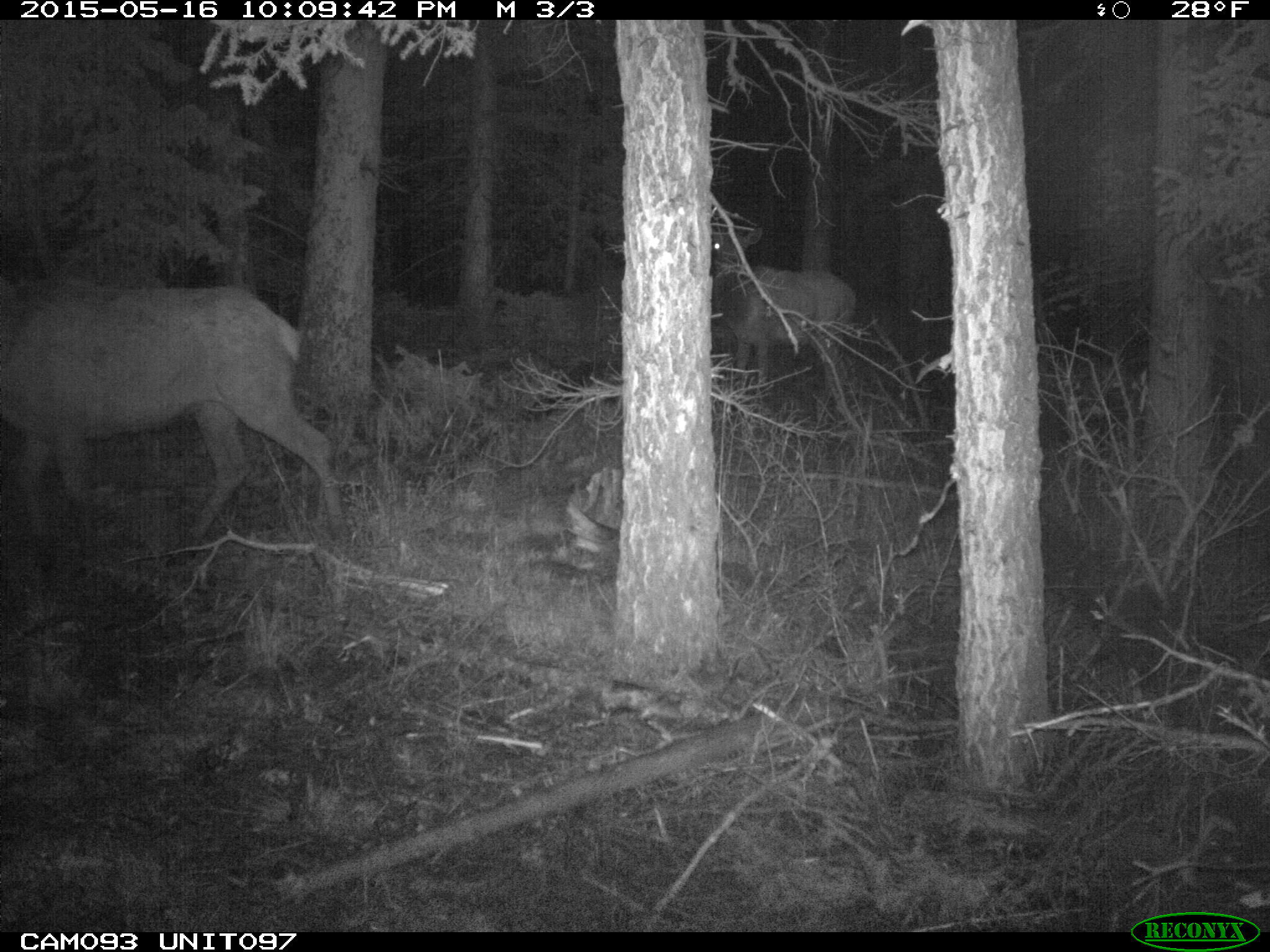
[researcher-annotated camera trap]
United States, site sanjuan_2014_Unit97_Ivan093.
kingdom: Animalia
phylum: Chordata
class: Mammalia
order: Artiodactyla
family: Cervidae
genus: Cervus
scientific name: Cervus elaphus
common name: red deer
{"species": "Cervus elaphus (red deer)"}